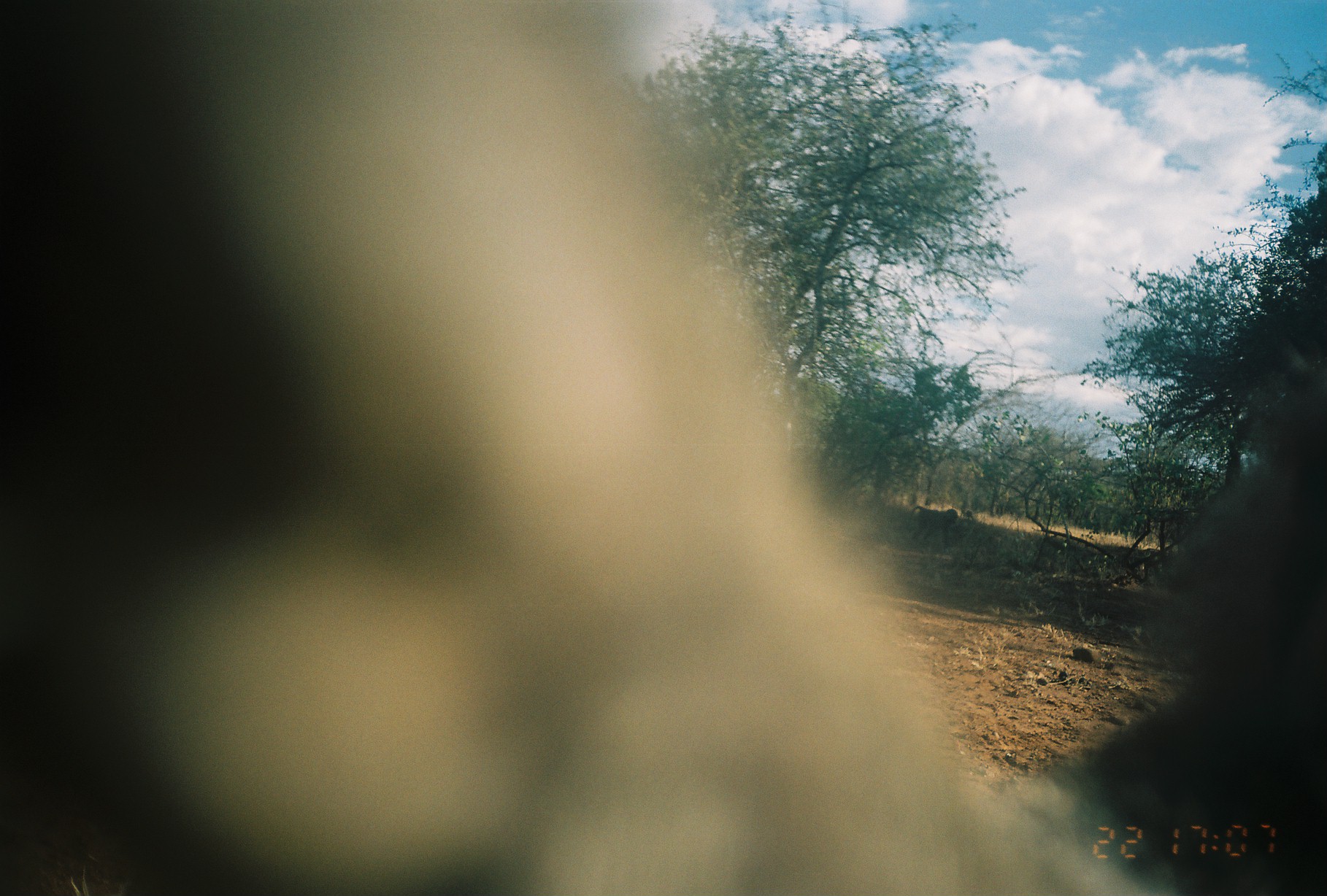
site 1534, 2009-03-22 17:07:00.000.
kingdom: Animalia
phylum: Chordata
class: Mammalia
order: Primates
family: Cercopithecidae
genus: Papio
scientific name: Papio anubis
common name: olive baboon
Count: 1.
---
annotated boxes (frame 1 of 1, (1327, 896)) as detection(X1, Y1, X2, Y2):
papio anubis: detection(2, 3, 1171, 896)